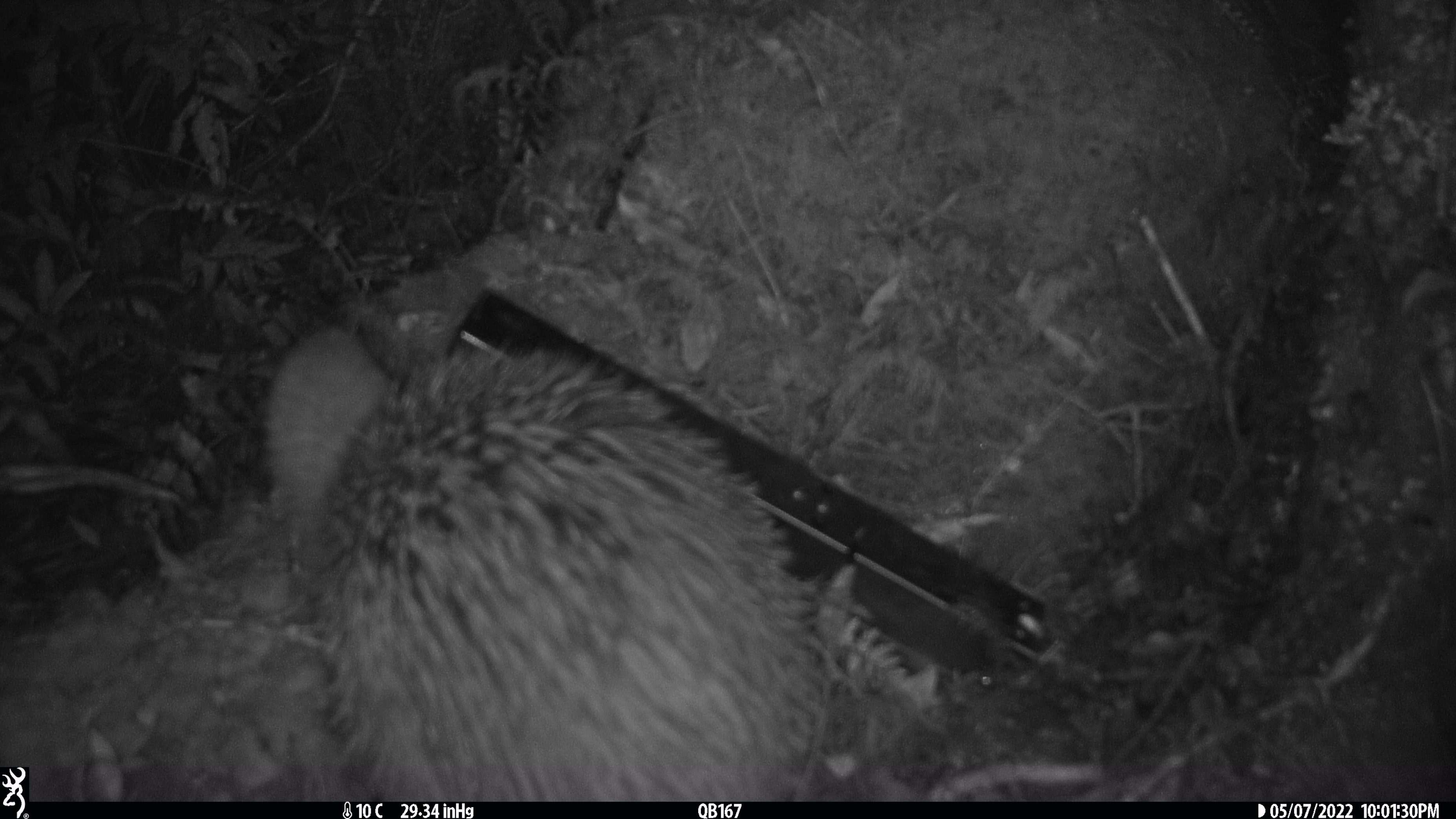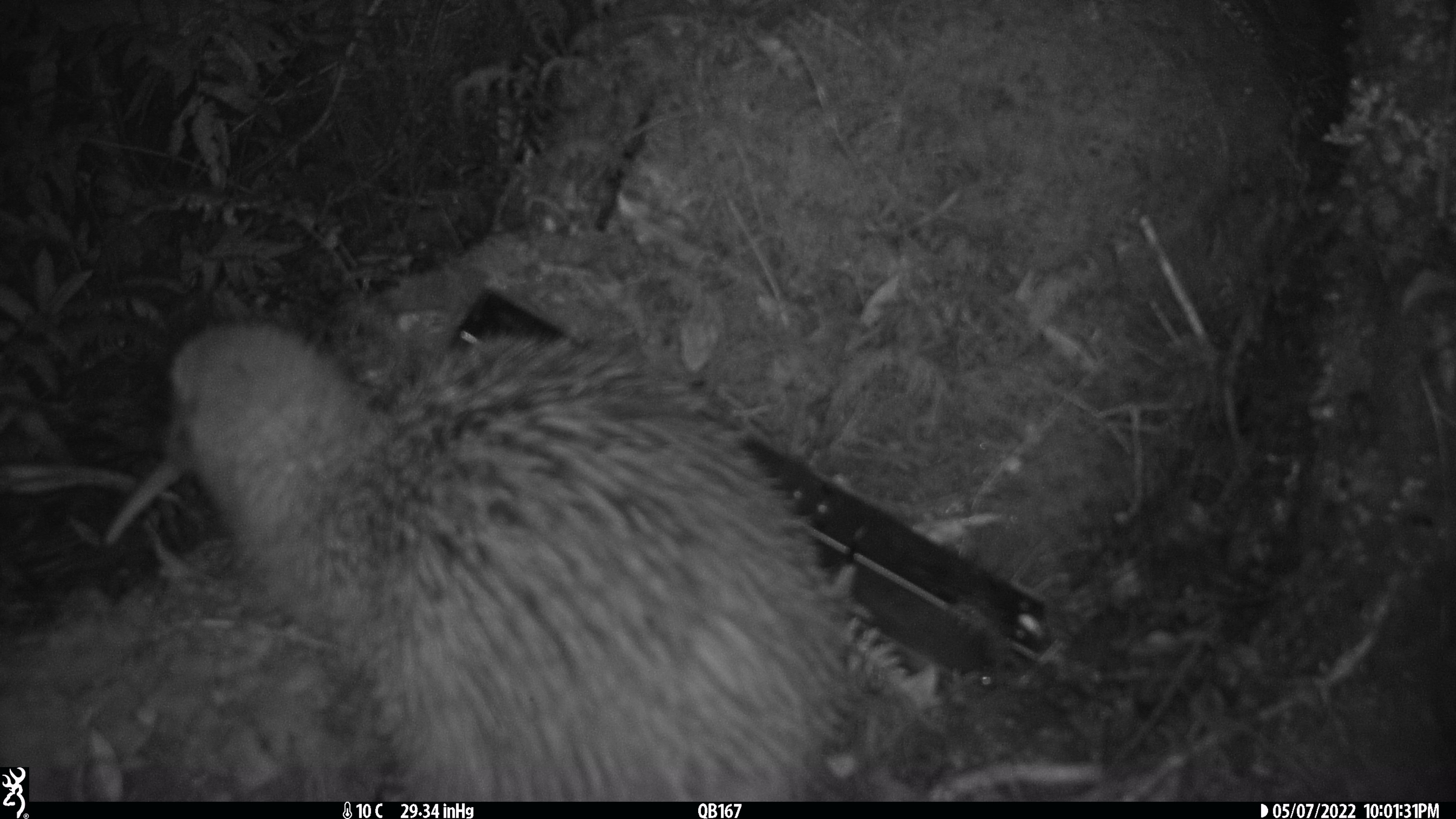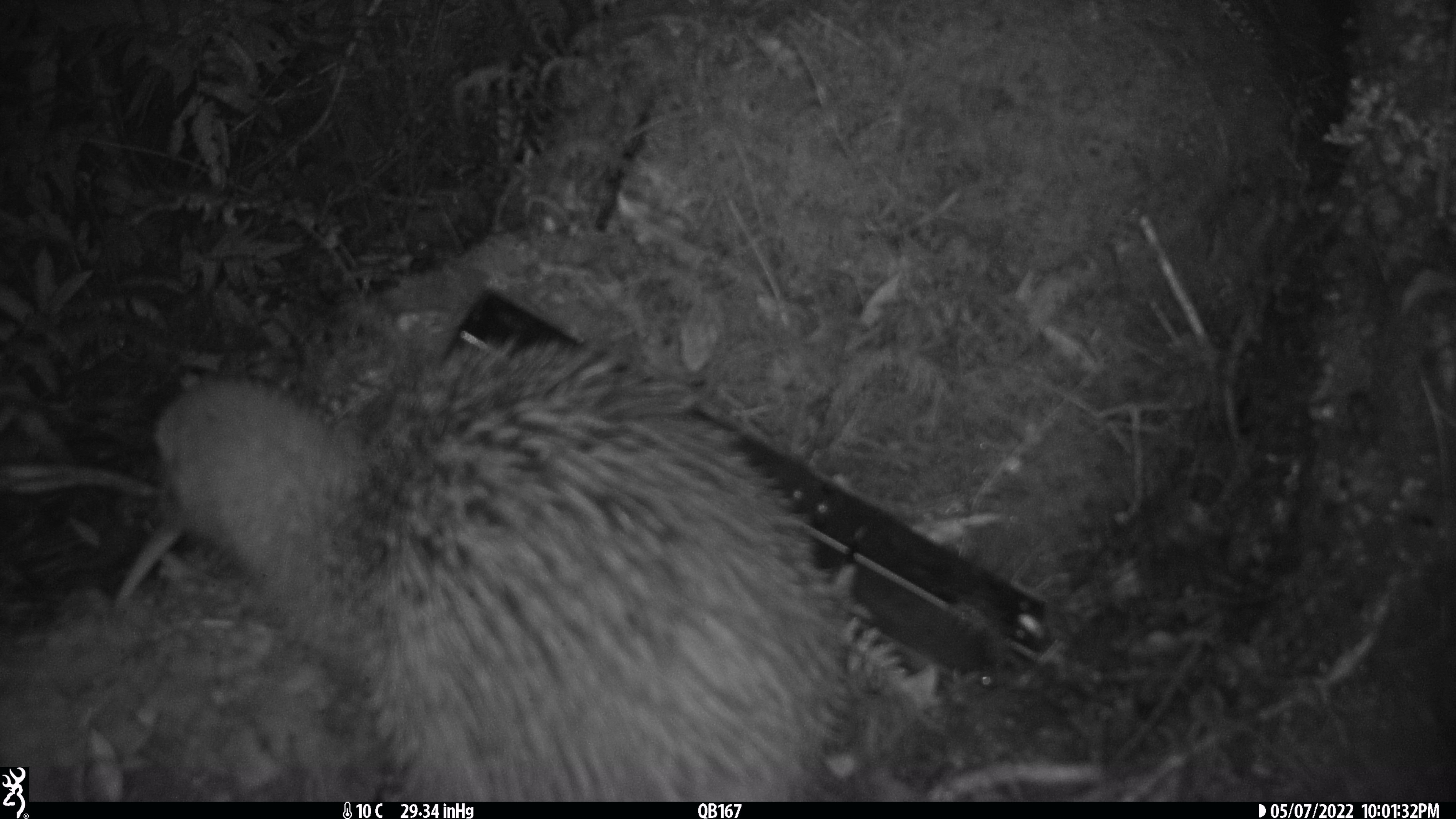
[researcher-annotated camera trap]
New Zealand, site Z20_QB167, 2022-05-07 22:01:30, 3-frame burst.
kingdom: Animalia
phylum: Chordata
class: Aves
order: Apterygiformes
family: Apterygidae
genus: Apteryx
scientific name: Apteryx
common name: kiwi